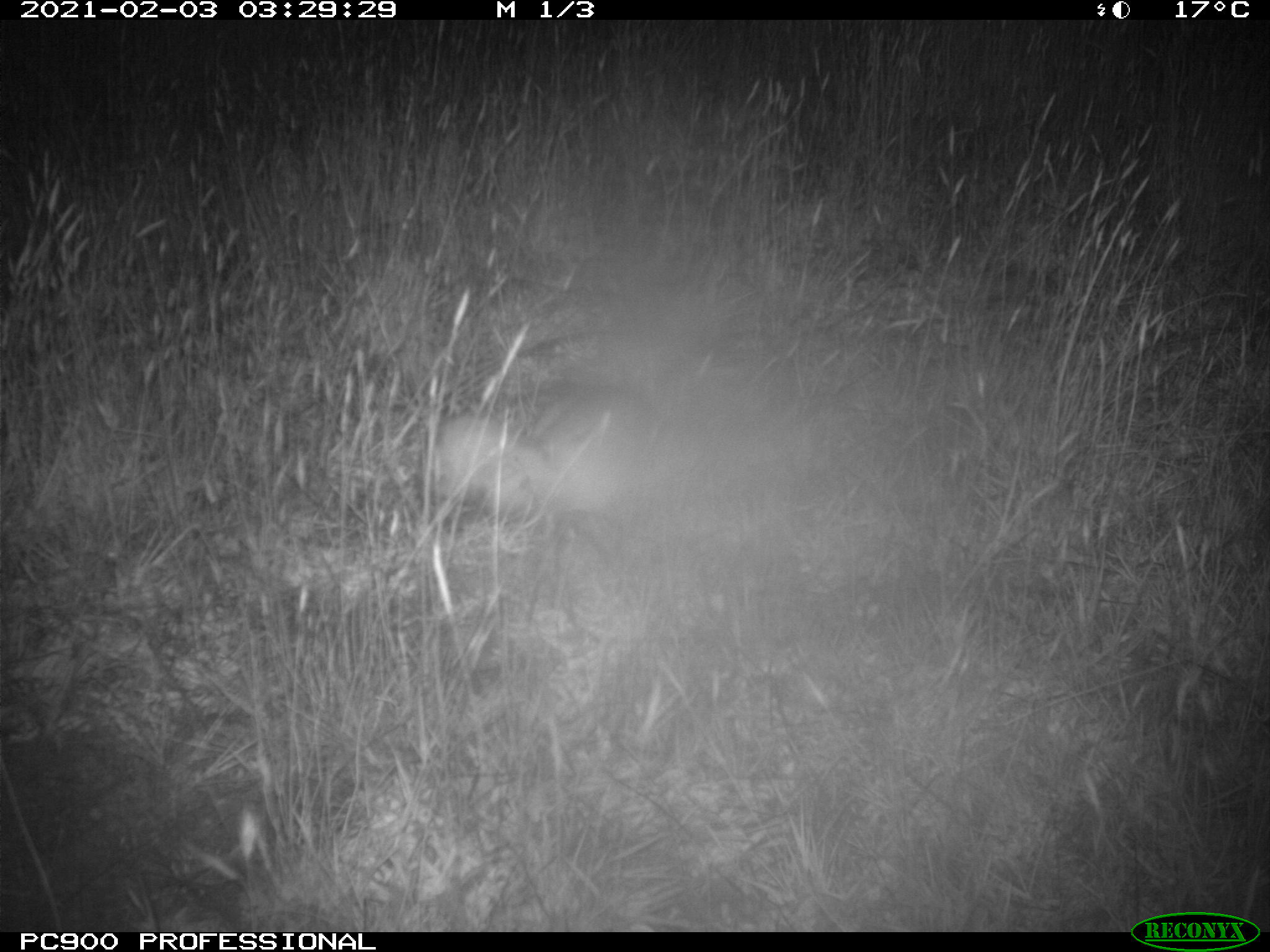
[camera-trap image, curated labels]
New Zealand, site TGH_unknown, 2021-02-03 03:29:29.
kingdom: Animalia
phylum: Chordata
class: Mammalia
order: Carnivora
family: Mustelidae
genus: Mustela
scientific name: Mustela furo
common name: ferret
Ferret (Mustela furo).